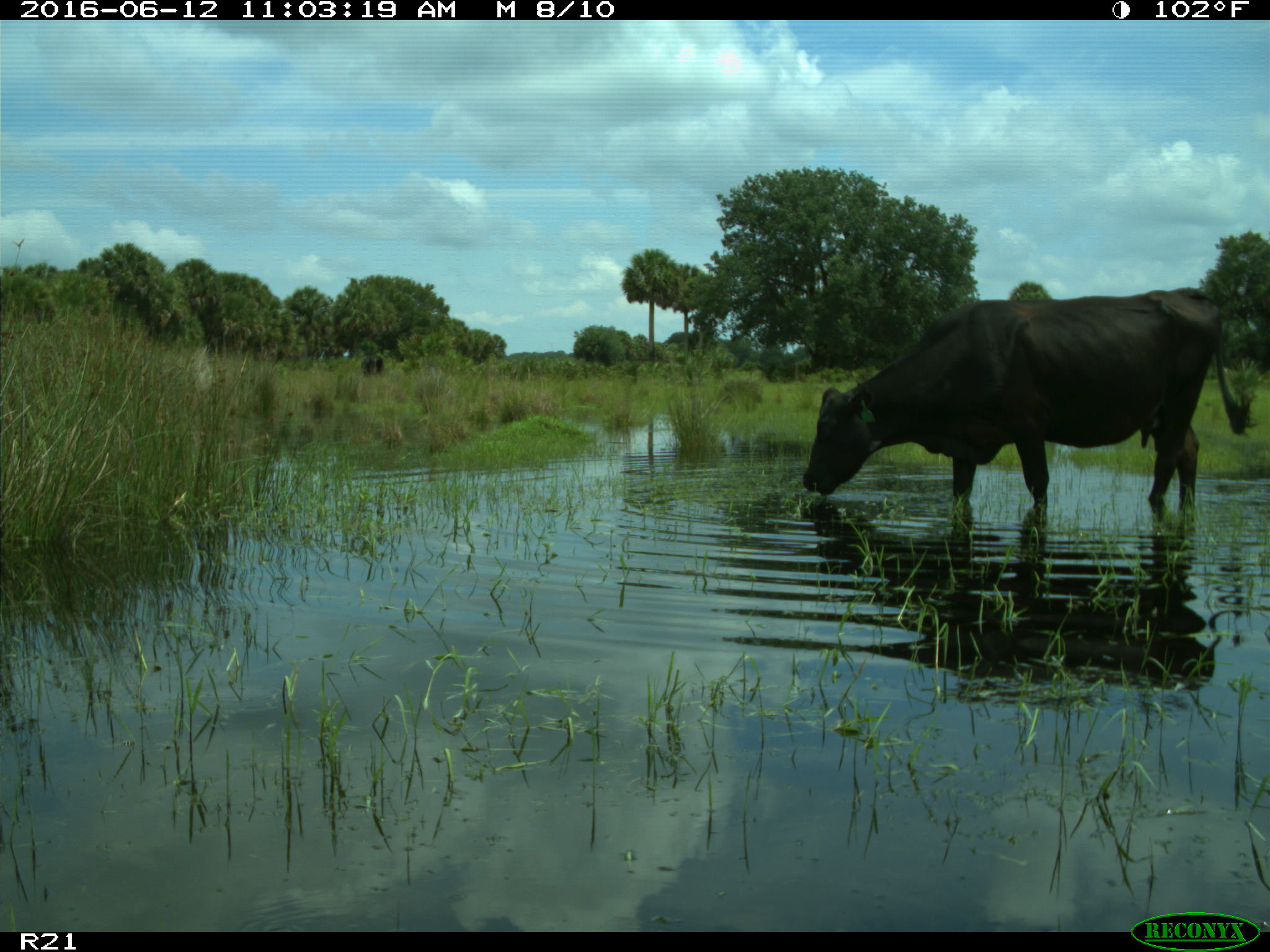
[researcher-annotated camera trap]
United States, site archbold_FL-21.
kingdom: Animalia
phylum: Chordata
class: Mammalia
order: Artiodactyla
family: Bovidae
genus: Bos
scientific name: Bos taurus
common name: domestic cow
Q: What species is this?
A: Bos taurus (domestic cow).